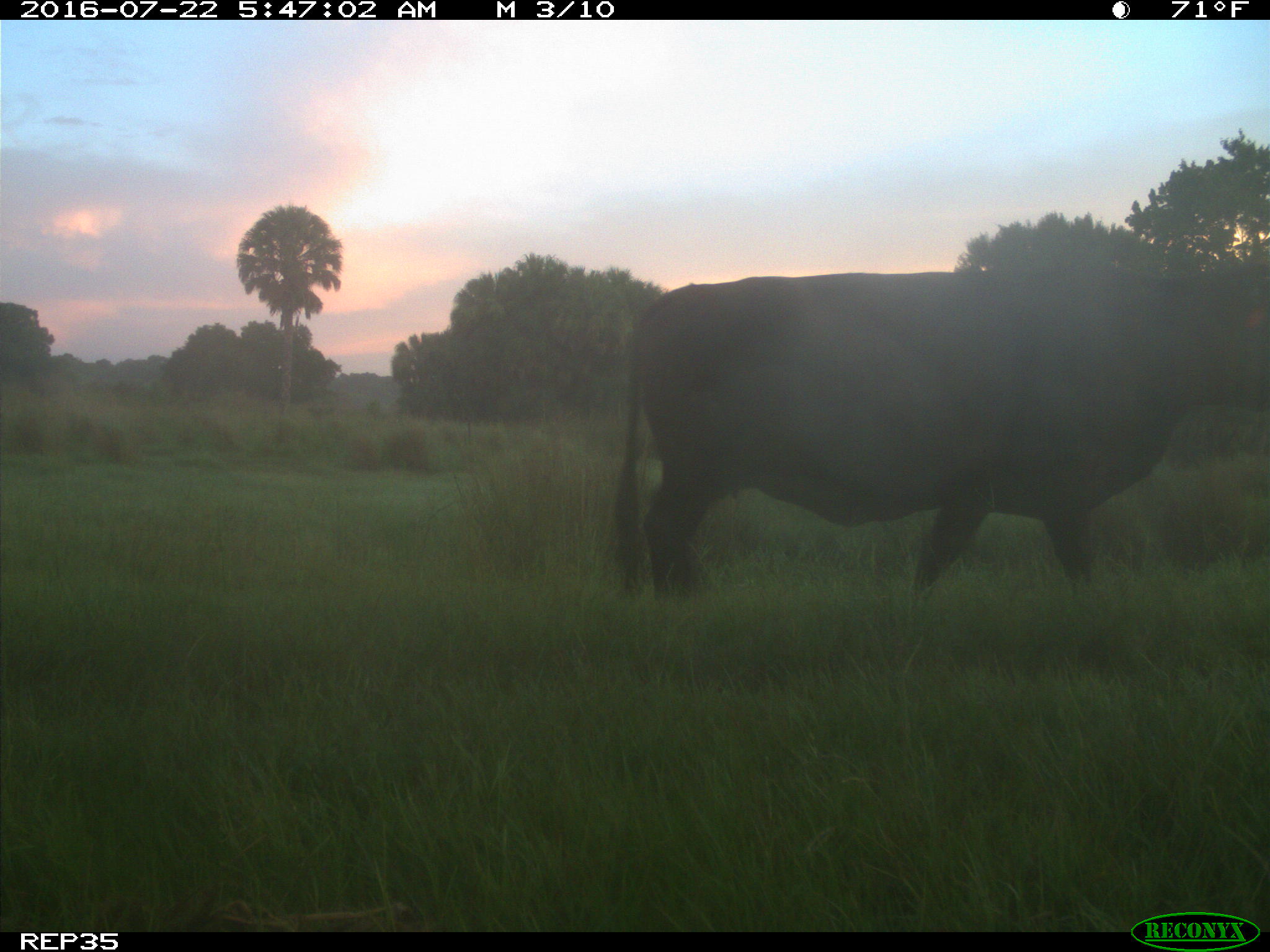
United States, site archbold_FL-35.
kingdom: Animalia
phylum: Chordata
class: Mammalia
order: Artiodactyla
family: Bovidae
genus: Bos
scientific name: Bos taurus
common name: domestic cow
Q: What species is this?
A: Bos taurus (domestic cow).